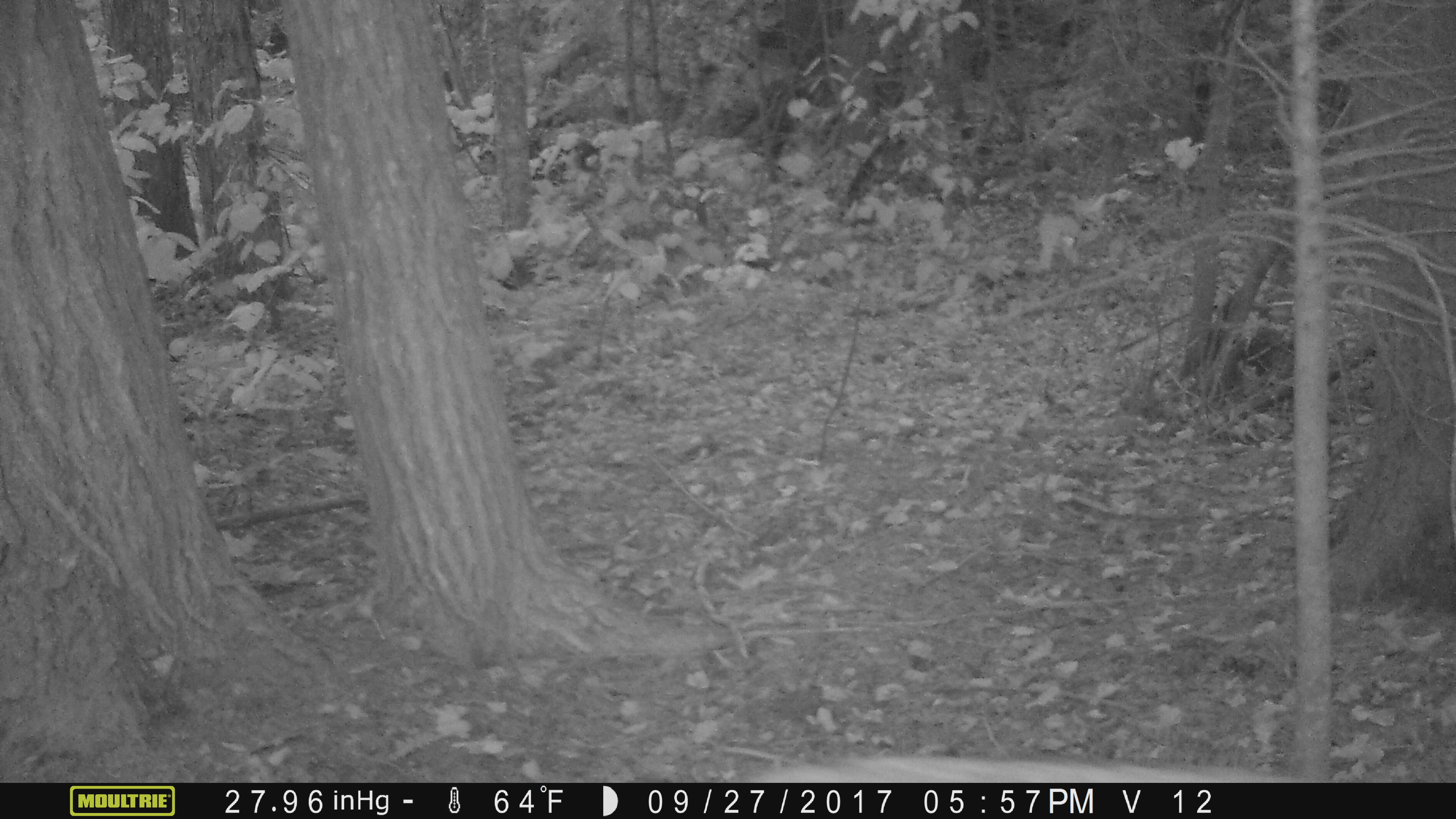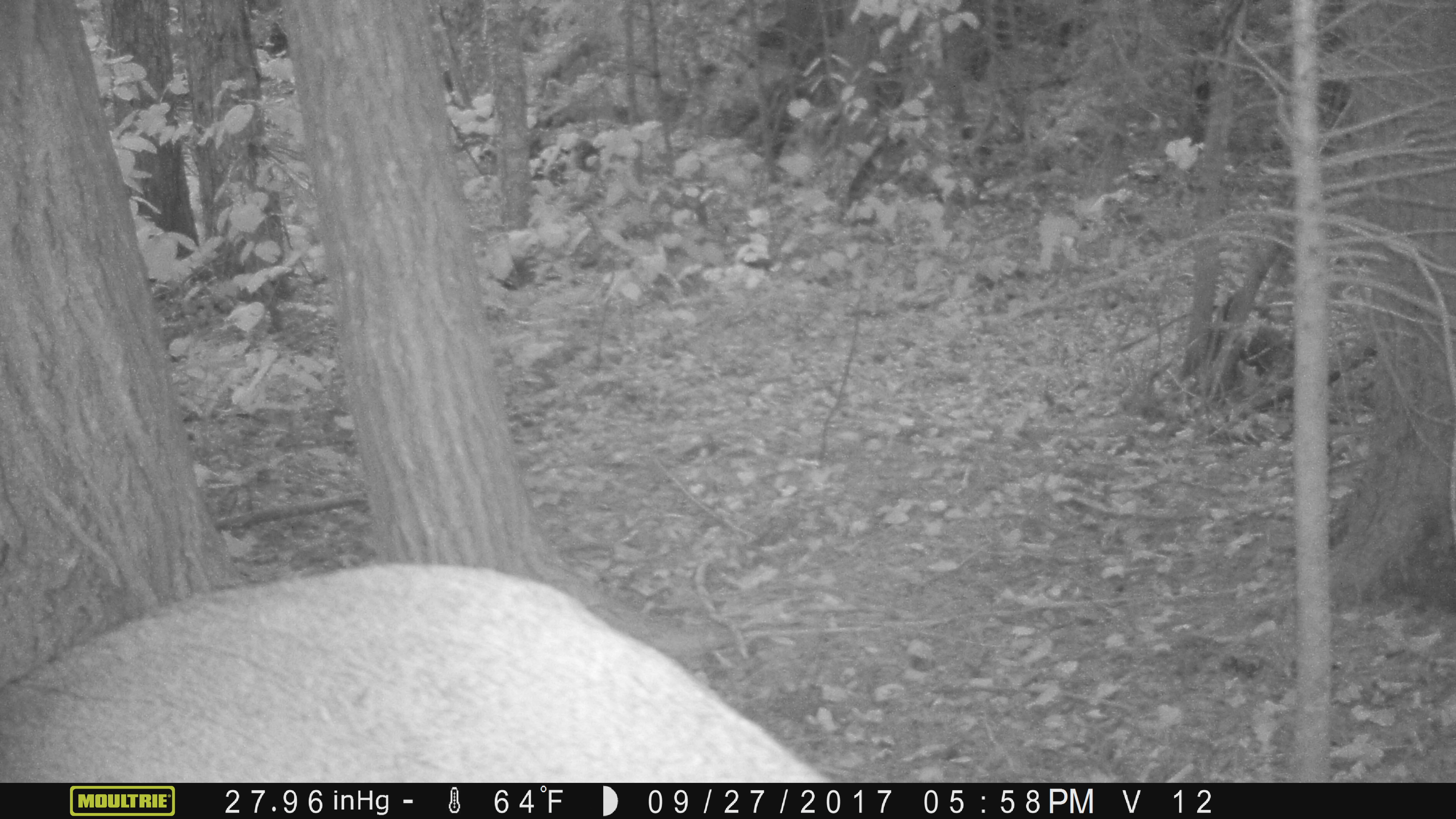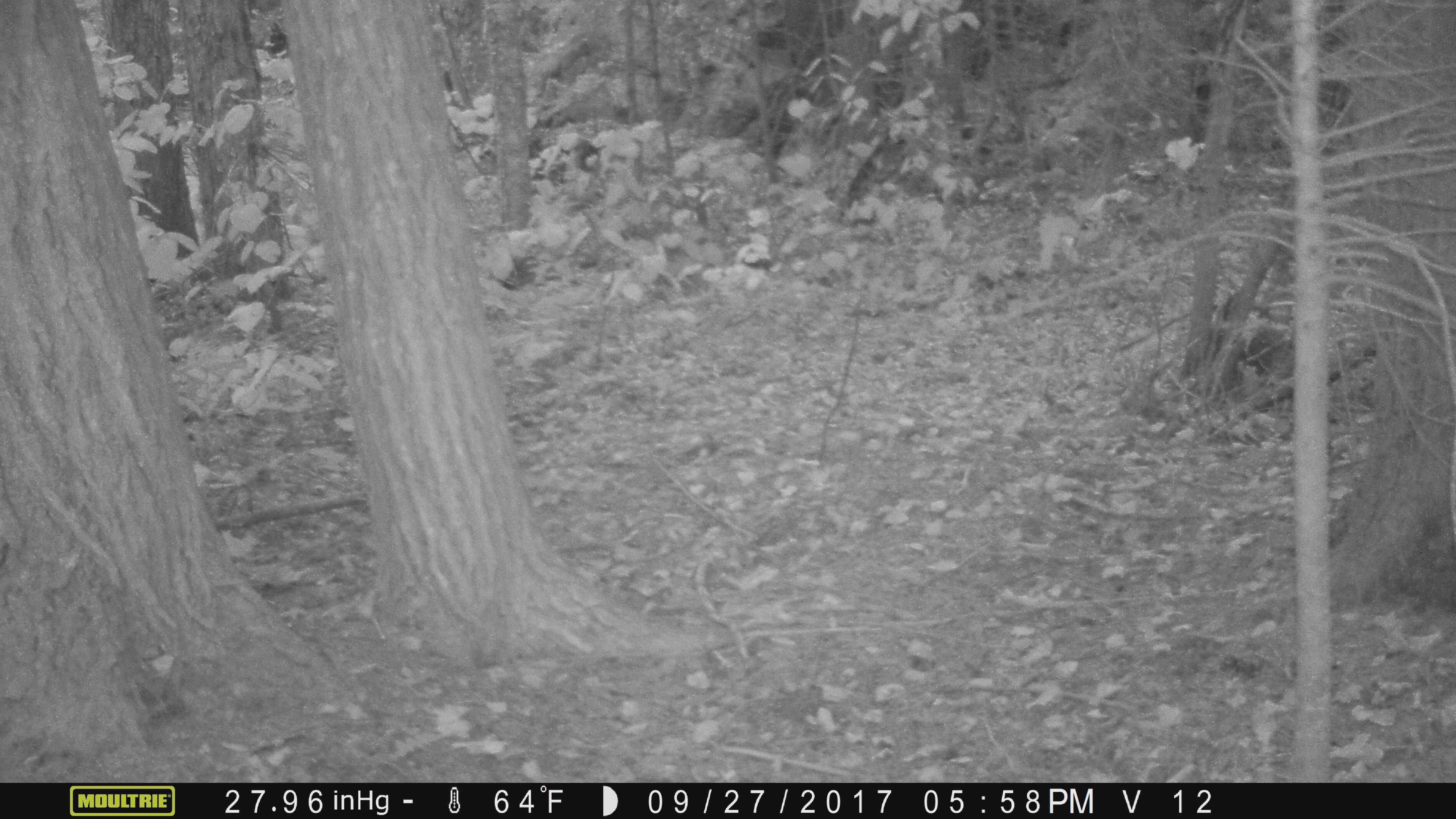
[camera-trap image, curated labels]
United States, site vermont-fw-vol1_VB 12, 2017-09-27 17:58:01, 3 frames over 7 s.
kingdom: Animalia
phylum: Chordata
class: Mammalia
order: Artiodactyla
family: Cervidae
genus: Odocoileus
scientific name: Odocoileus virginianus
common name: white-tailed deer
White-tailed deer (Odocoileus virginianus).